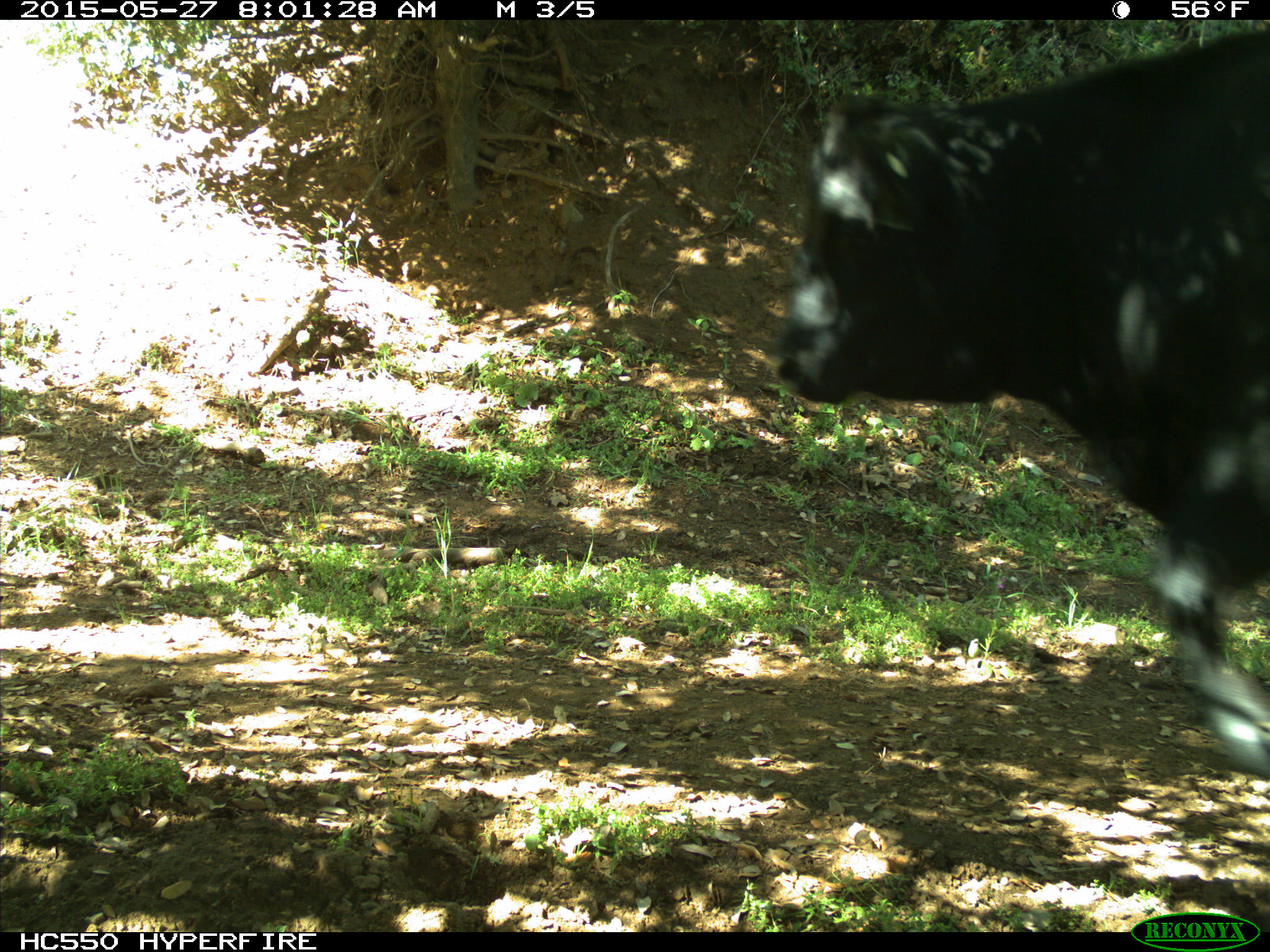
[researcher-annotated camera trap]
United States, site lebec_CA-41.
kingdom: Animalia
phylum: Chordata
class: Mammalia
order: Artiodactyla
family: Bovidae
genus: Bos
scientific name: Bos taurus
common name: domestic cow